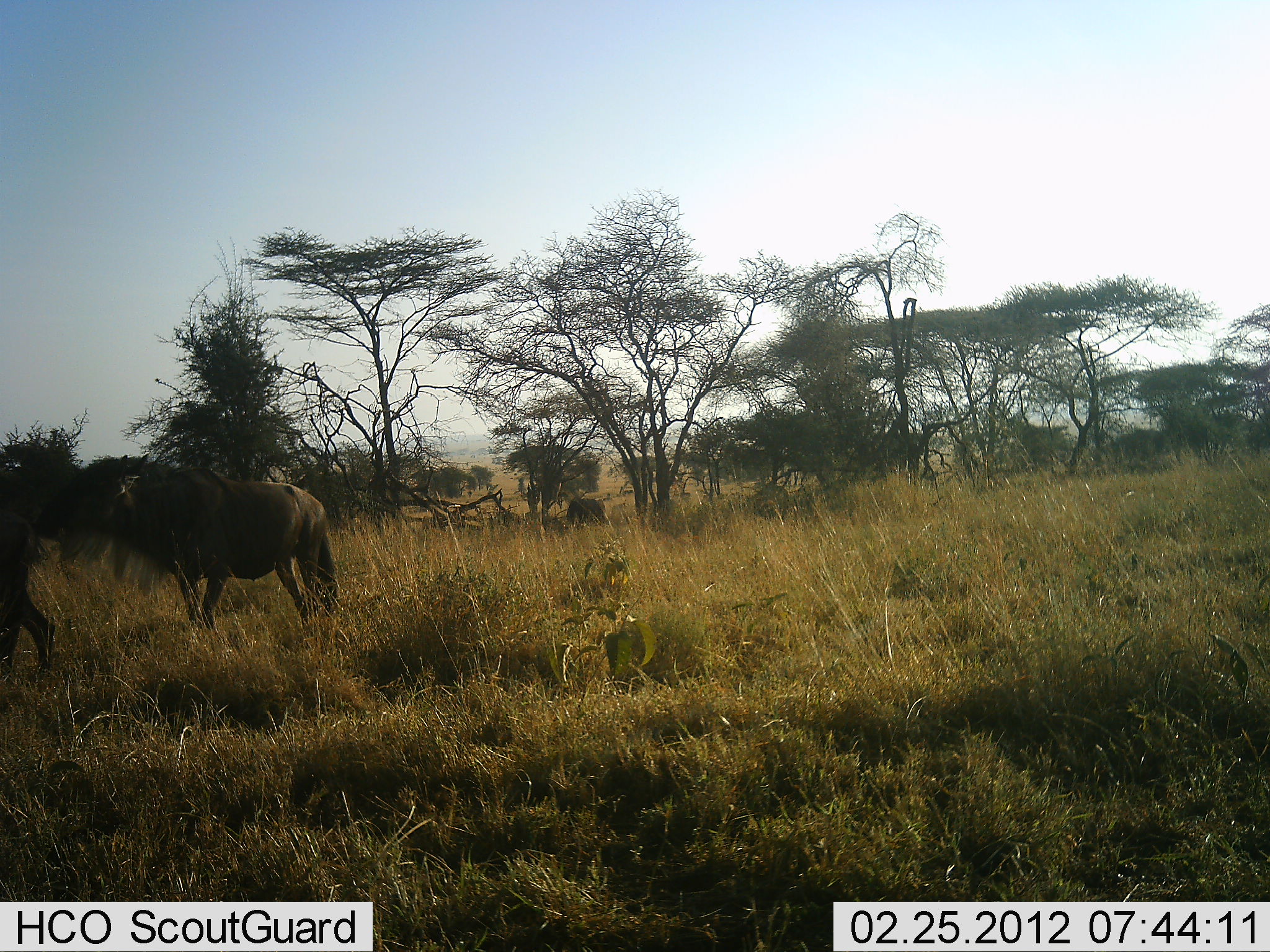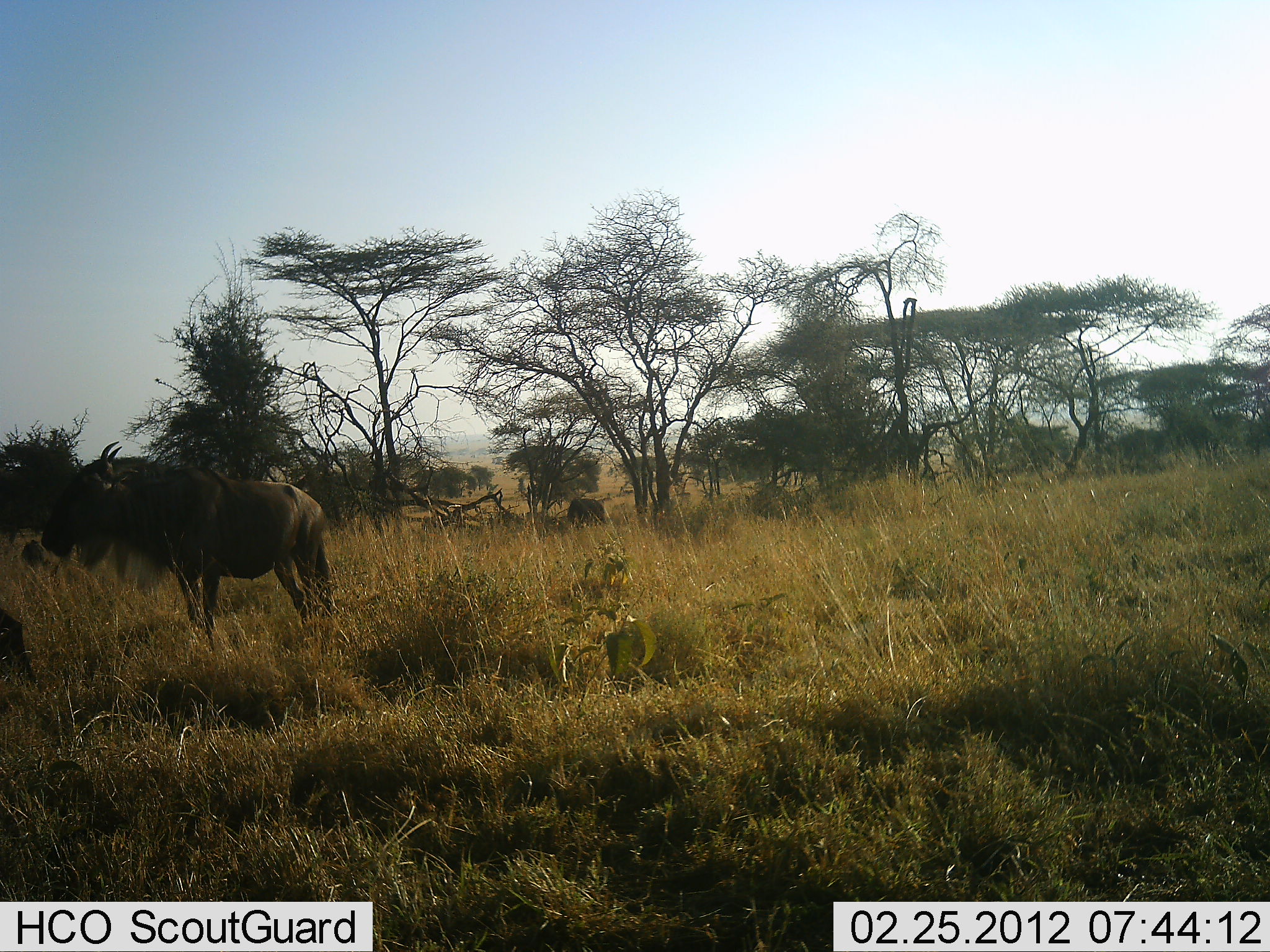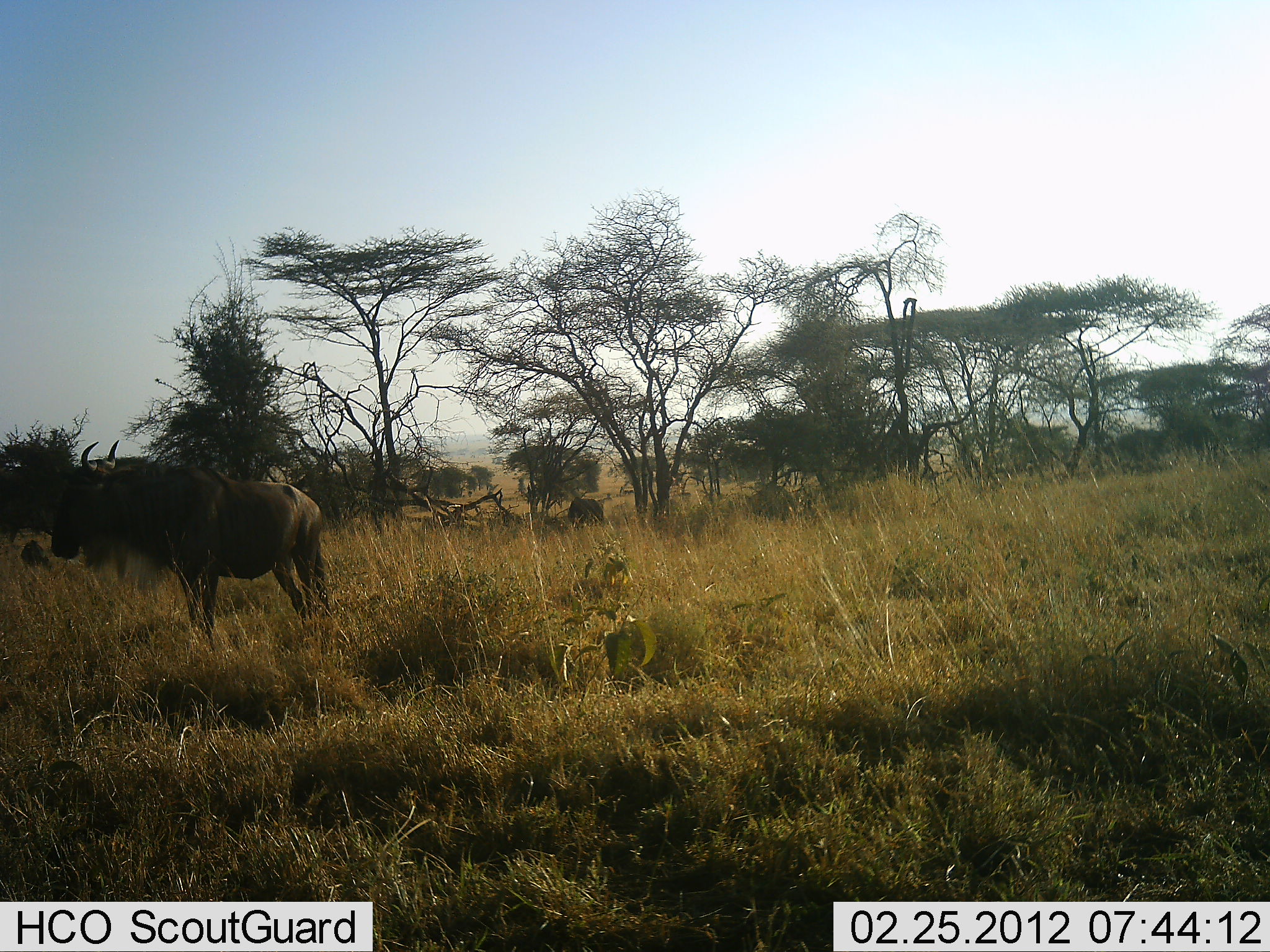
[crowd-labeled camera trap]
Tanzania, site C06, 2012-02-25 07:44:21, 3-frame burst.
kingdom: Animalia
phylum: Chordata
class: Mammalia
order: Artiodactyla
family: Bovidae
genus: Connochaetes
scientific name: Connochaetes taurinus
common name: blue wildebeest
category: wildebeest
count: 2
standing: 72%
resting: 6%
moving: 83%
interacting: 11%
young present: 0%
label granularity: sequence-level